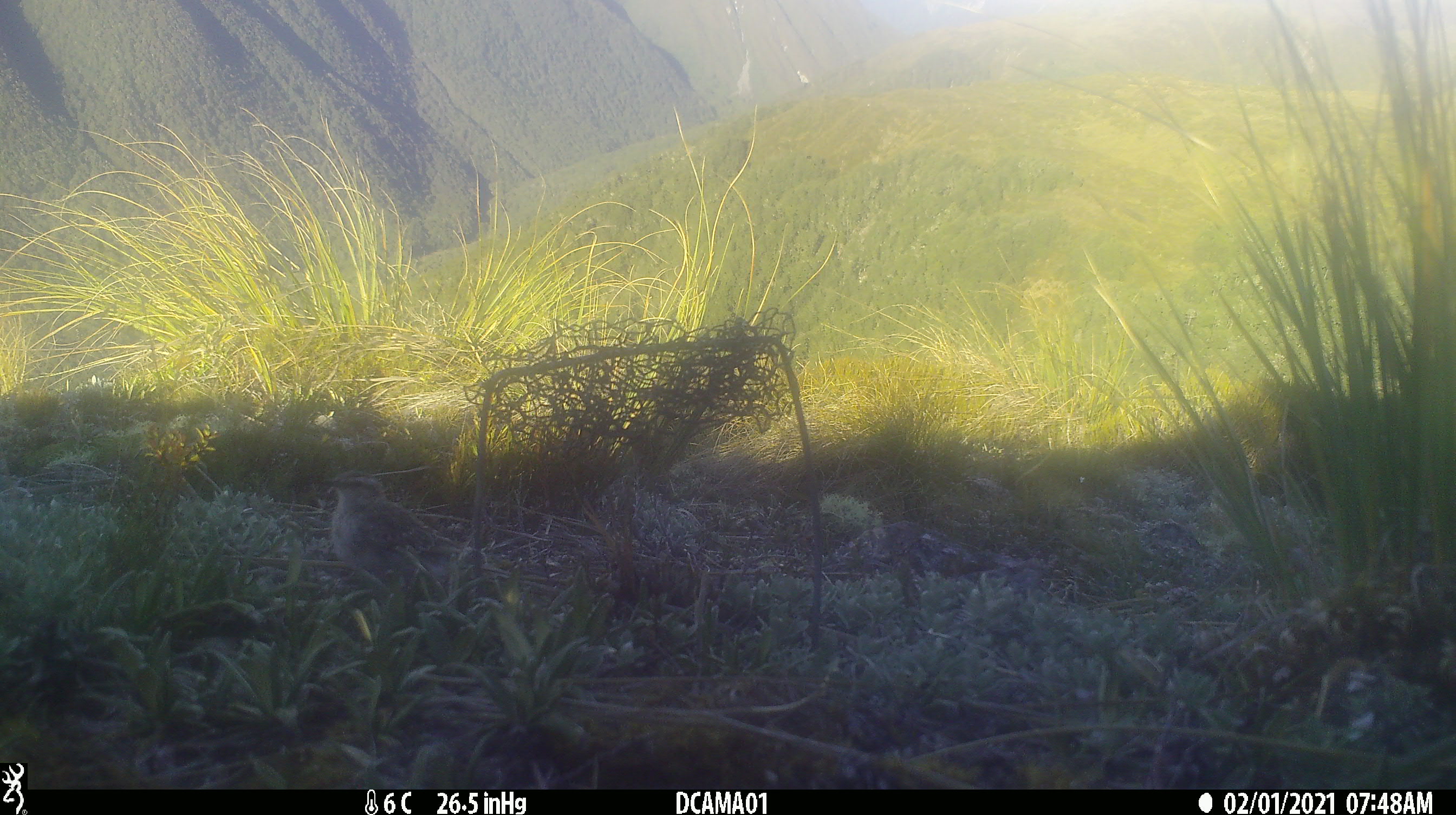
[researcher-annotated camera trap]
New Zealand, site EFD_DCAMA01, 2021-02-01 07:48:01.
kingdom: Animalia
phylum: Chordata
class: Aves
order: Passeriformes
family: Motacillidae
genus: Anthus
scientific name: Anthus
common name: pipit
Pipit (Anthus).